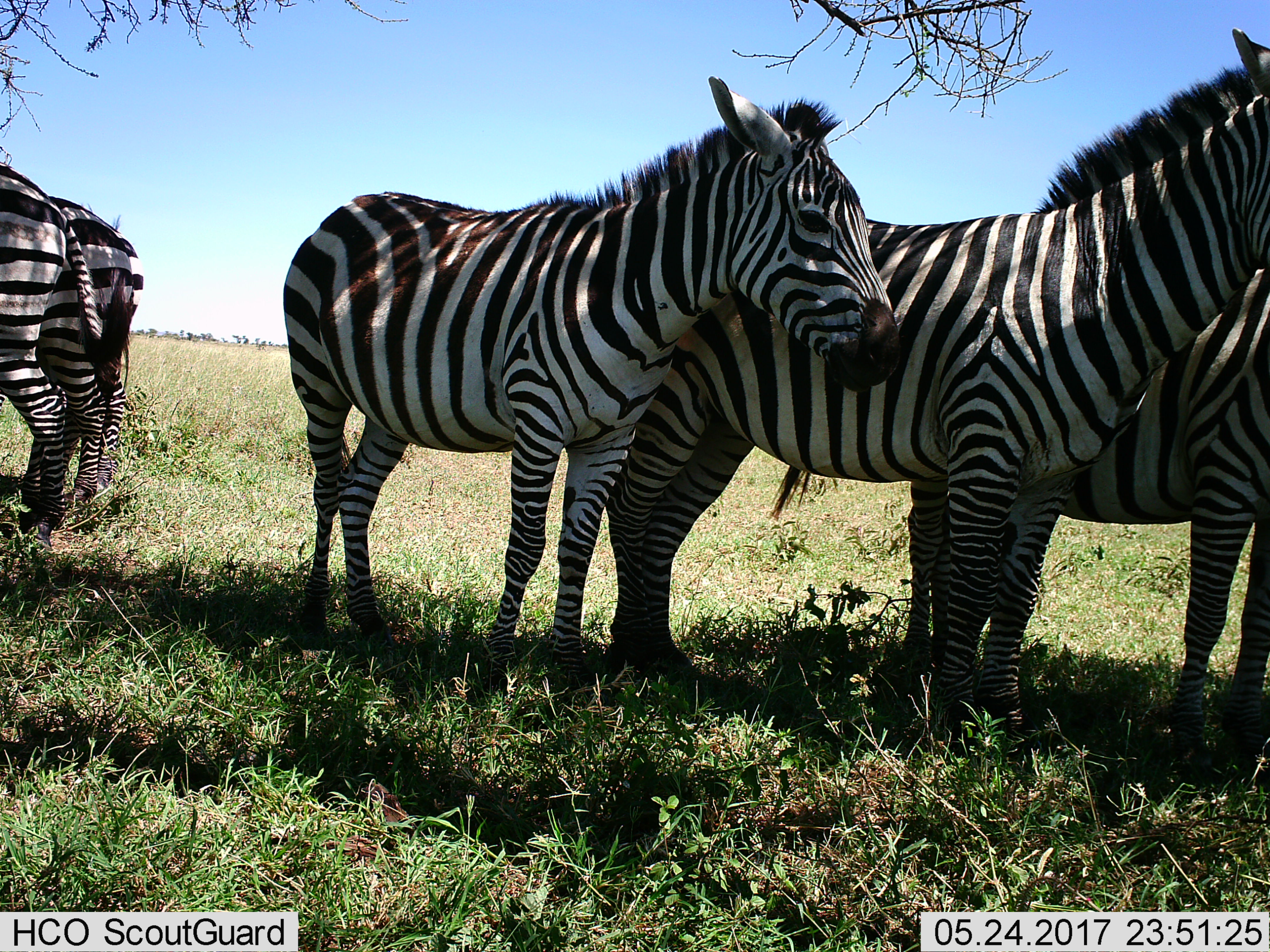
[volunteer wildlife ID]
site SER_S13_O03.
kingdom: Animalia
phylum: Chordata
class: Mammalia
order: Perissodactyla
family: Equidae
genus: Equus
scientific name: Equus quagga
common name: plains zebra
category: zebraplains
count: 5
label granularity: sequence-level